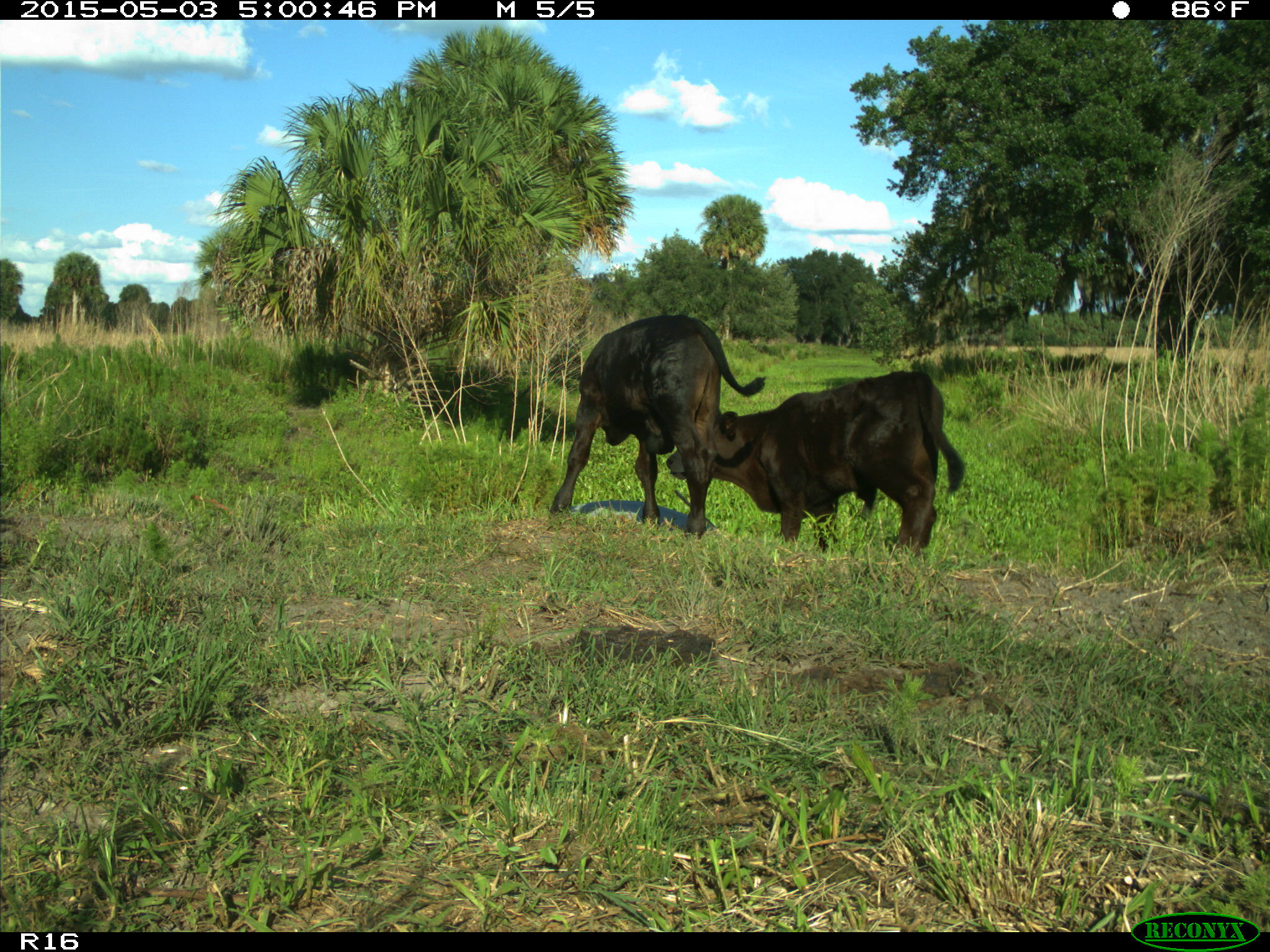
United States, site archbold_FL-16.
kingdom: Animalia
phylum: Chordata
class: Mammalia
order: Artiodactyla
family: Bovidae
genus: Bos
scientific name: Bos taurus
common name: domestic cow